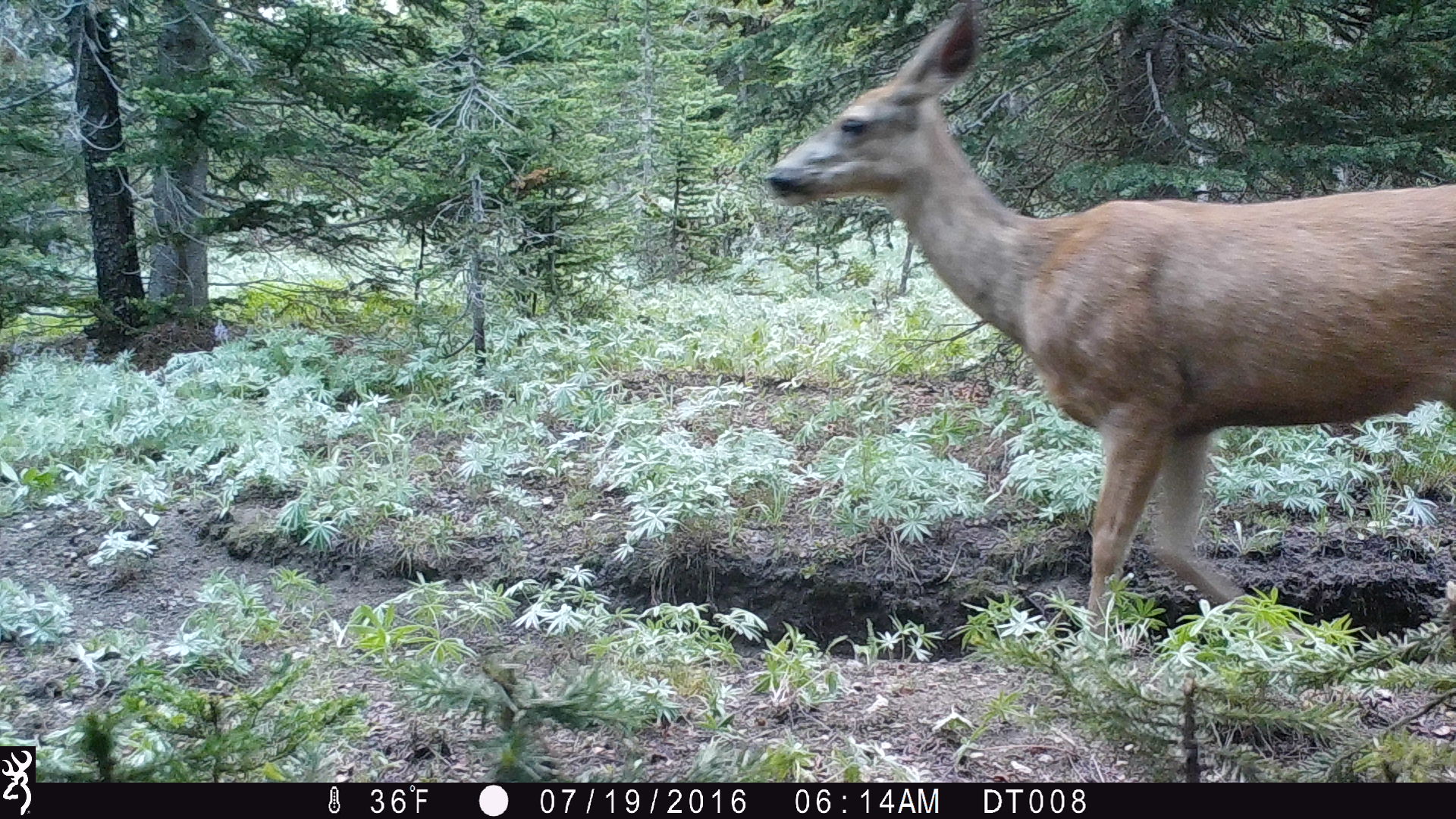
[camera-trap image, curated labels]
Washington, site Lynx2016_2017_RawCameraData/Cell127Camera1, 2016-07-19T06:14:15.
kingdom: Animalia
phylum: Chordata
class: Mammalia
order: Artiodactyla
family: Cervidae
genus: Odocoileus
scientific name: Odocoileus hemionus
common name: mule deer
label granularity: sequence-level